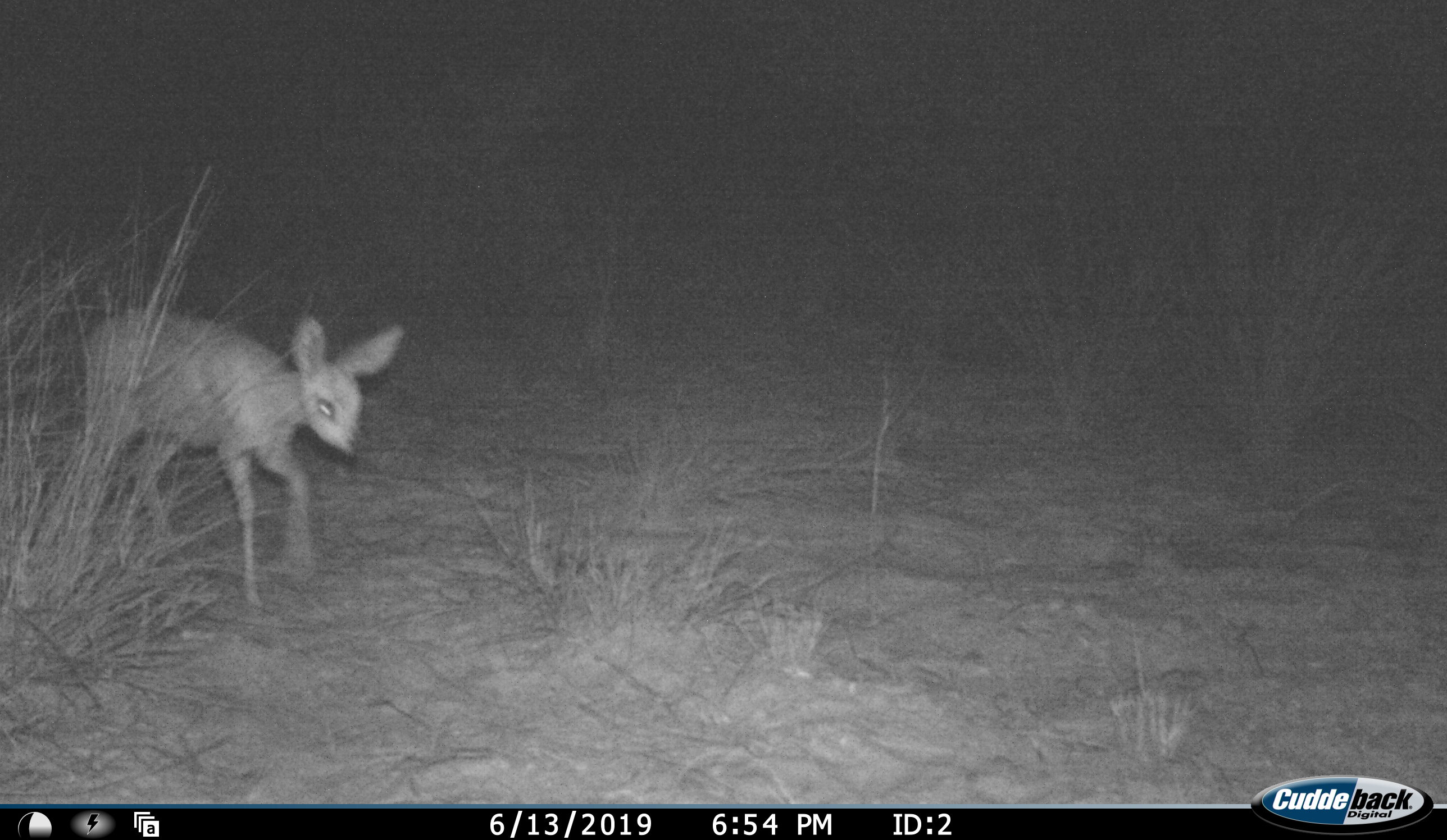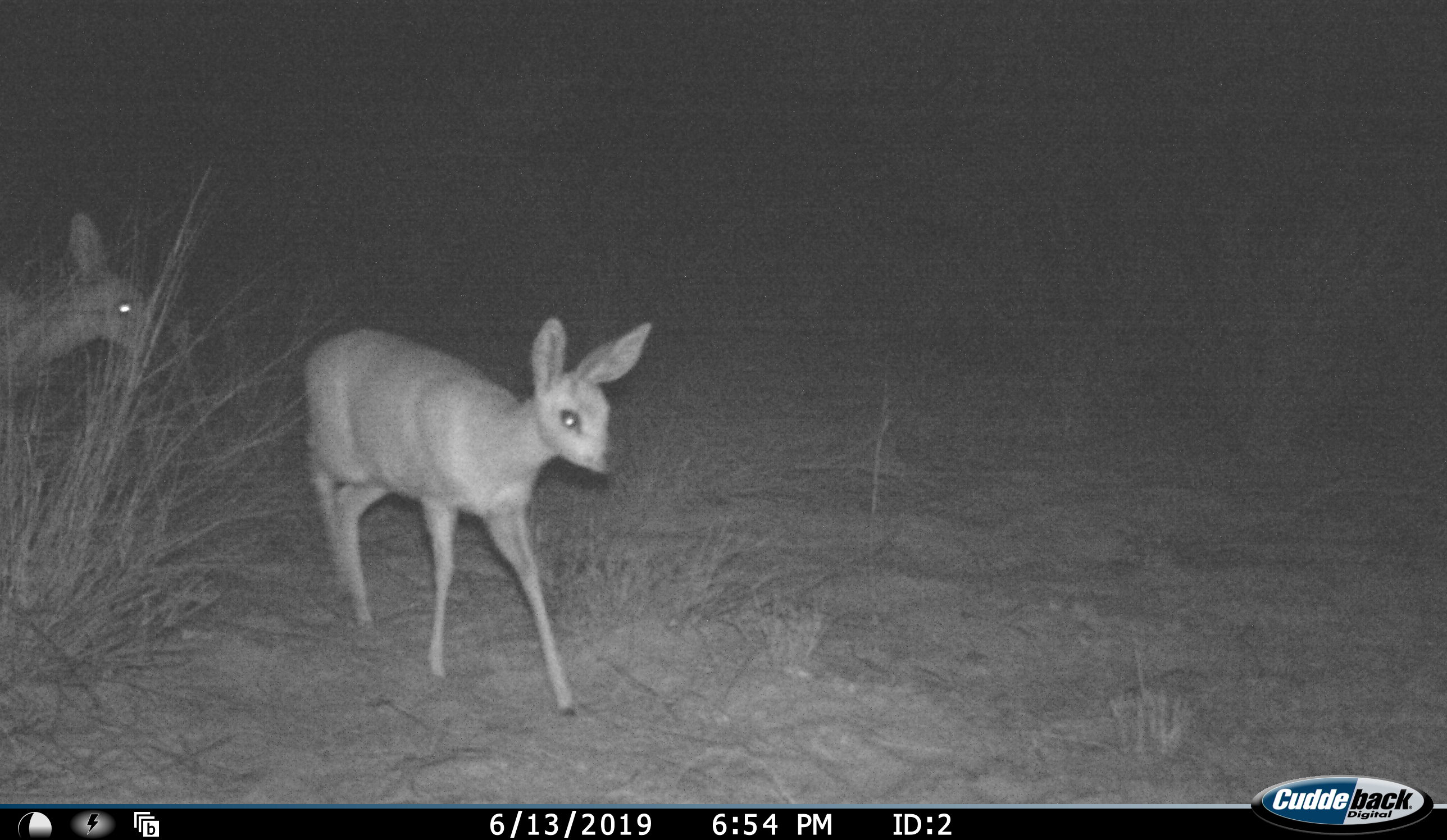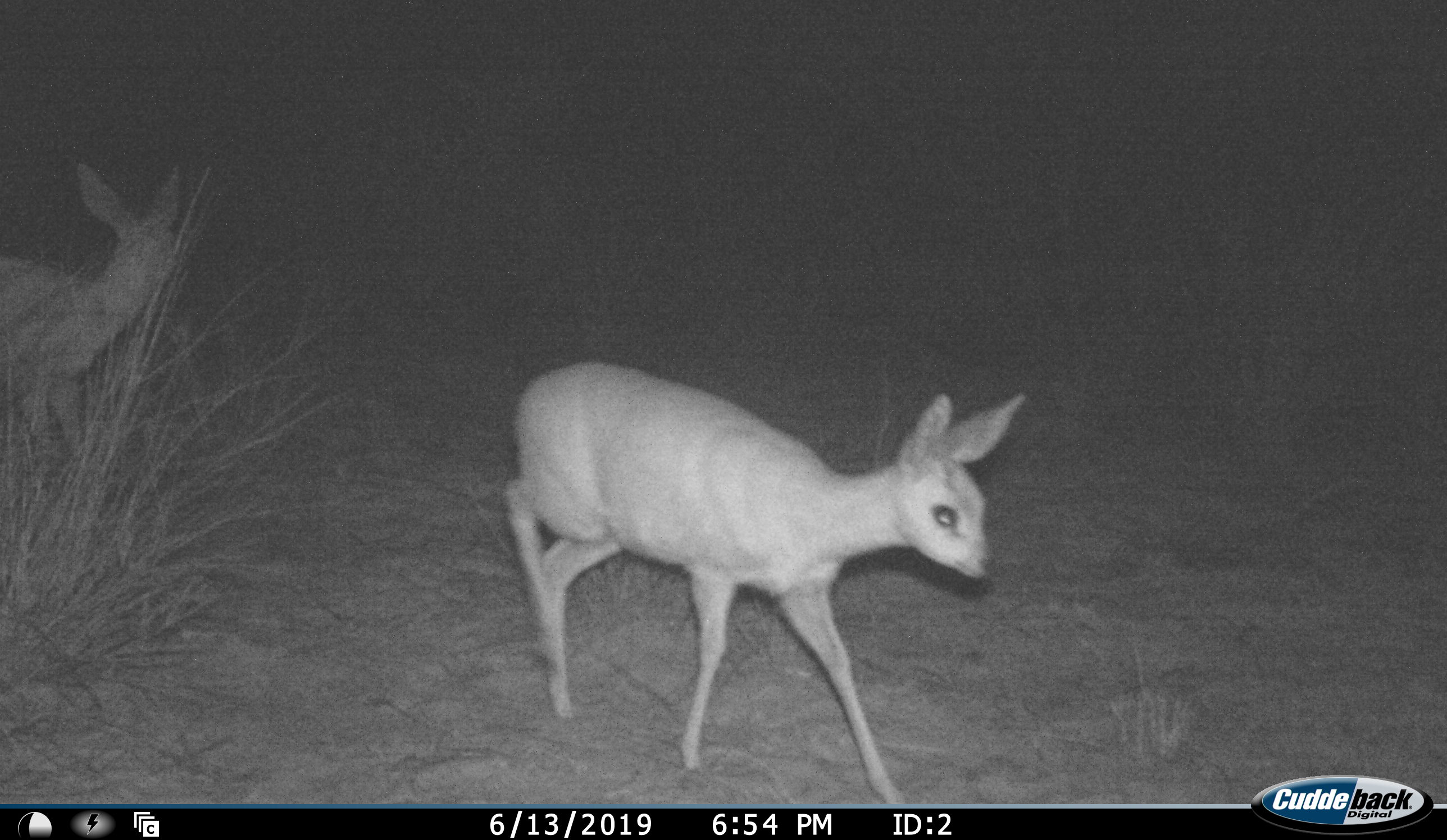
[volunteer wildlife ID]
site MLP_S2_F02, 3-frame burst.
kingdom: Animalia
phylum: Chordata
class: Mammalia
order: Artiodactyla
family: Bovidae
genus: Raphicerus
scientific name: Raphicerus campestris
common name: steenbok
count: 2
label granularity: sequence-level